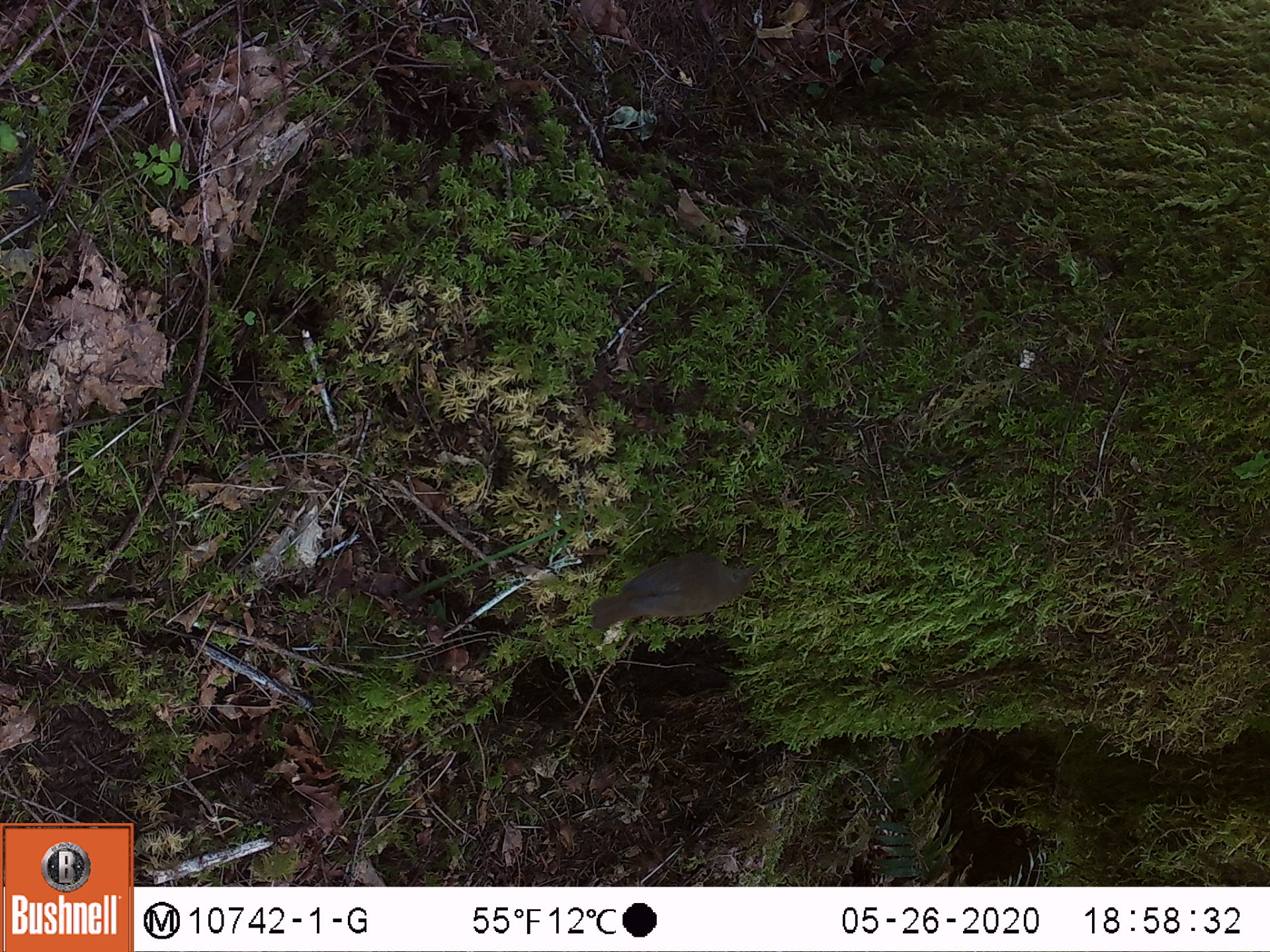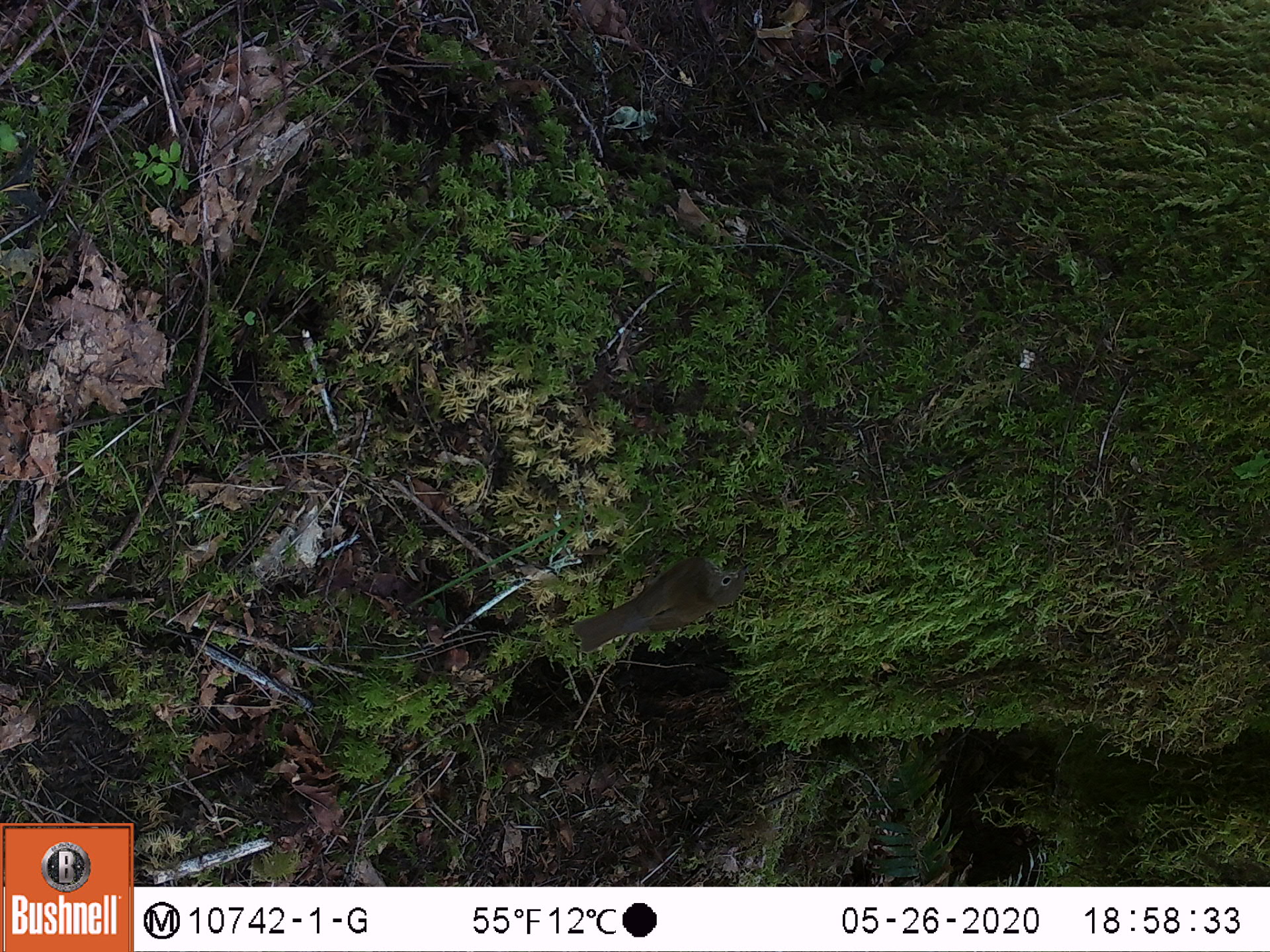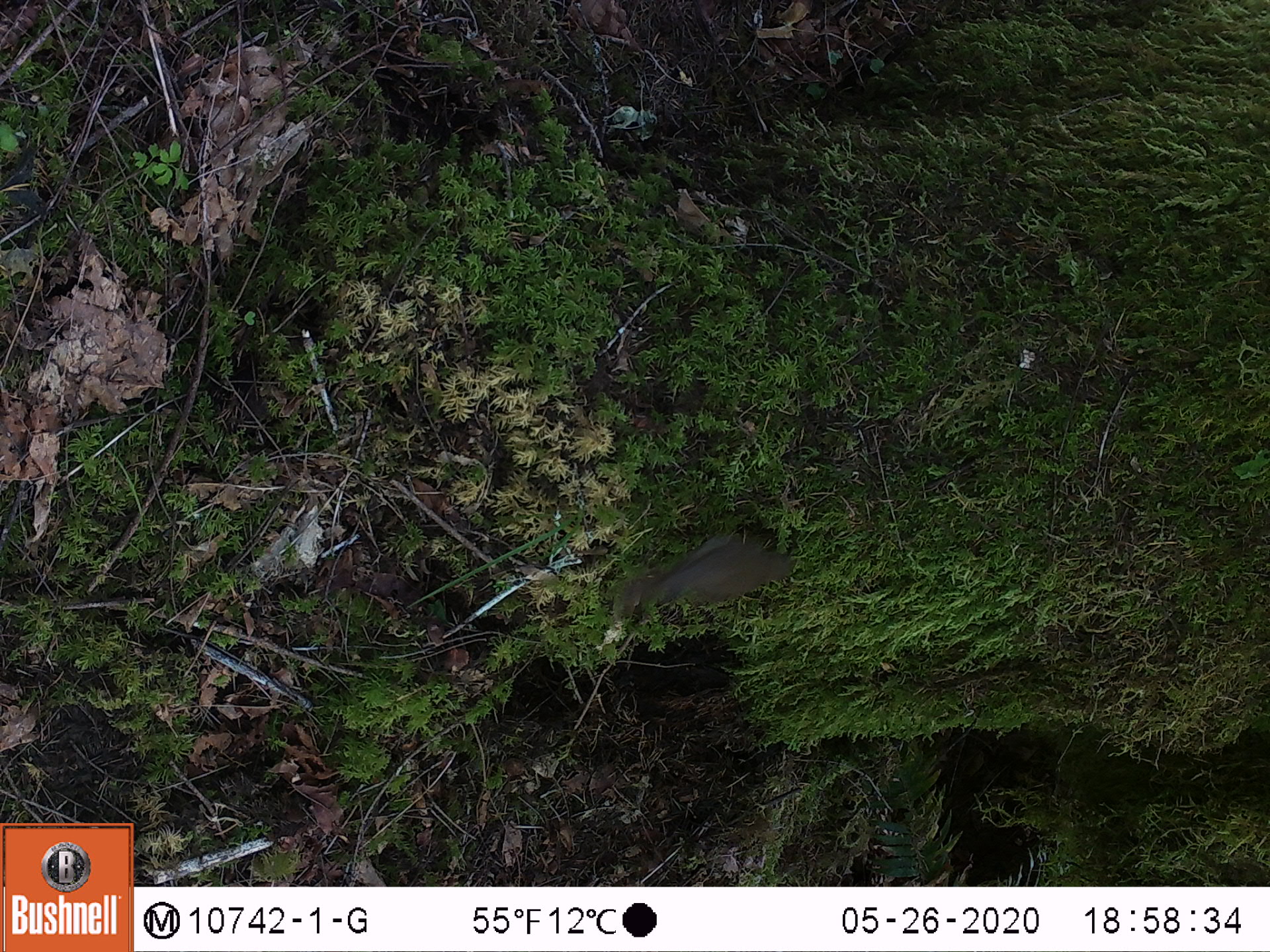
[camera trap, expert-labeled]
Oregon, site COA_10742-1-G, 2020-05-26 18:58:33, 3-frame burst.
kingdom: Animalia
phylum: Chordata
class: Aves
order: Passeriformes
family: Turdidae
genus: Catharus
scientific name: Catharus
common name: brown thrushes and nightingale-thrushes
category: catharus species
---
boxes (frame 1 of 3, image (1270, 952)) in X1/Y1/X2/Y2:
catharus species: 586/552/763/633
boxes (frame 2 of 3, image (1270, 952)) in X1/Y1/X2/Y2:
catharus species: 570/551/748/653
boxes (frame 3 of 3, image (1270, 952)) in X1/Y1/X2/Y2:
catharus species: 616/527/800/614